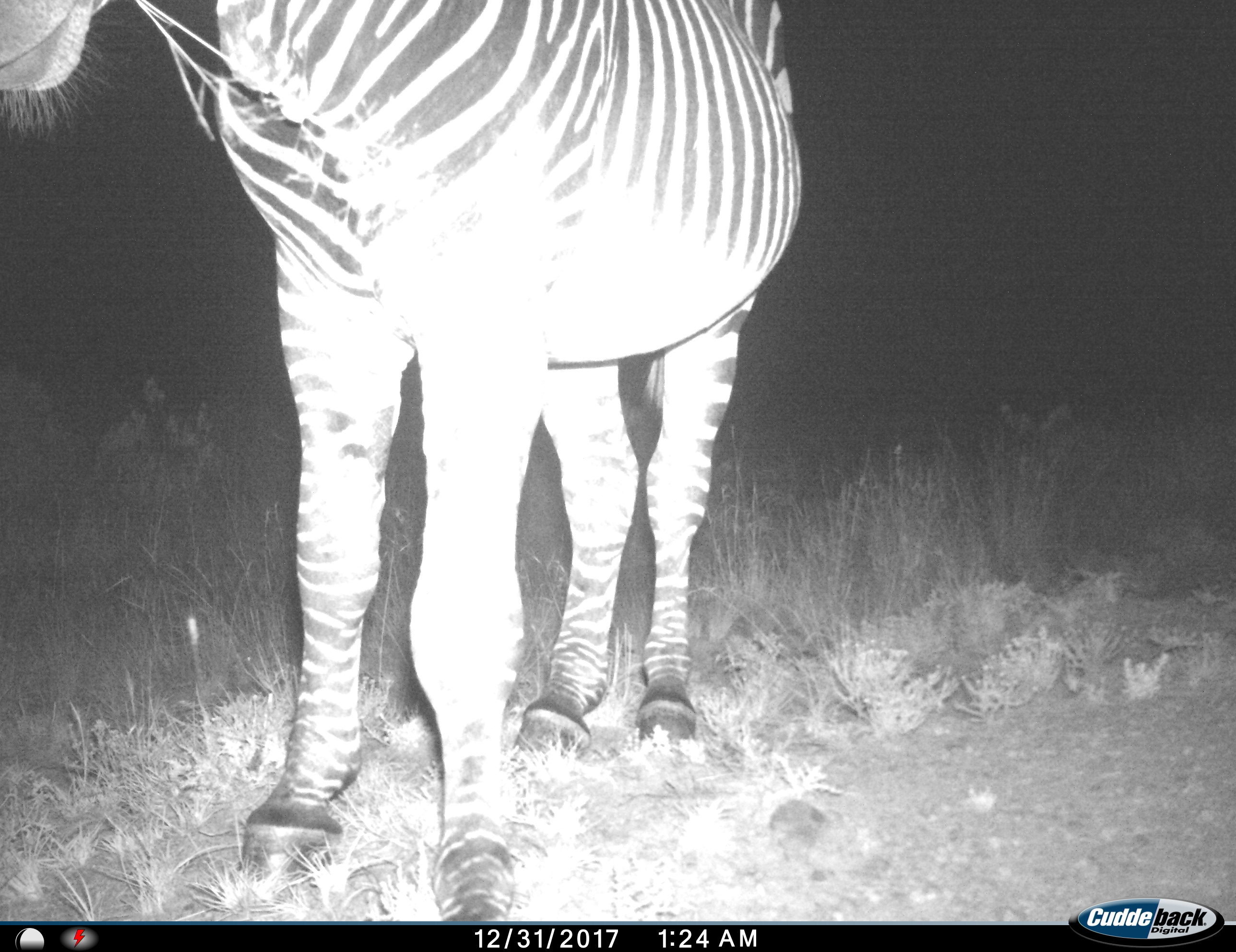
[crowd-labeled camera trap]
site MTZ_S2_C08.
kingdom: Animalia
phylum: Chordata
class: Mammalia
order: Perissodactyla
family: Equidae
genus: Equus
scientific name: Equus zebra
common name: mountain zebra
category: zebramountain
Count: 1.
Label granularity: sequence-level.